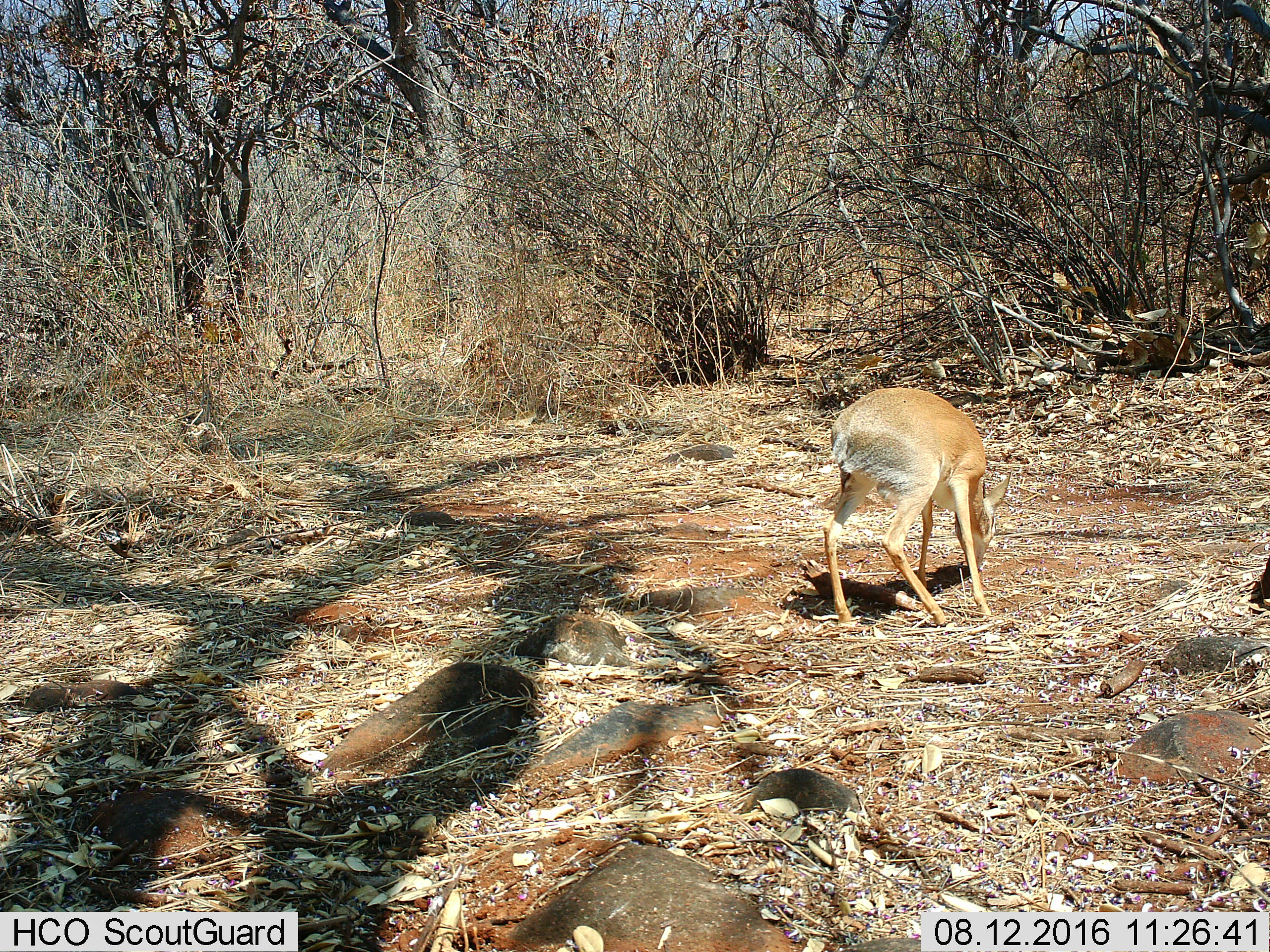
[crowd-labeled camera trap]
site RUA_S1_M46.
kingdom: Animalia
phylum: Chordata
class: Mammalia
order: Artiodactyla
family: Bovidae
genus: Madoqua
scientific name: Madoqua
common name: dik-dik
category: dikdik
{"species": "dikdik (dik-dik) (Madoqua)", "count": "1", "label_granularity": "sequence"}